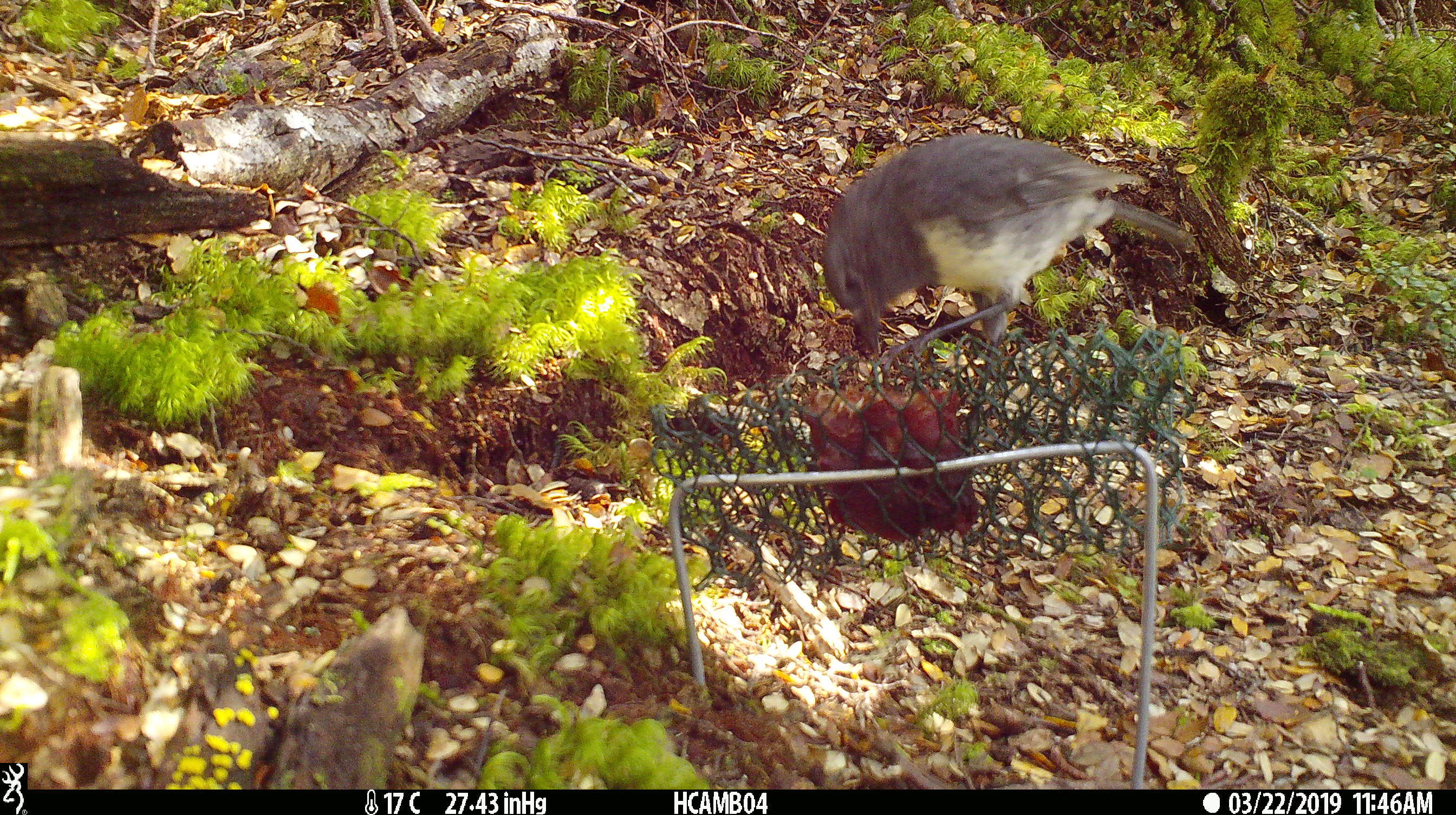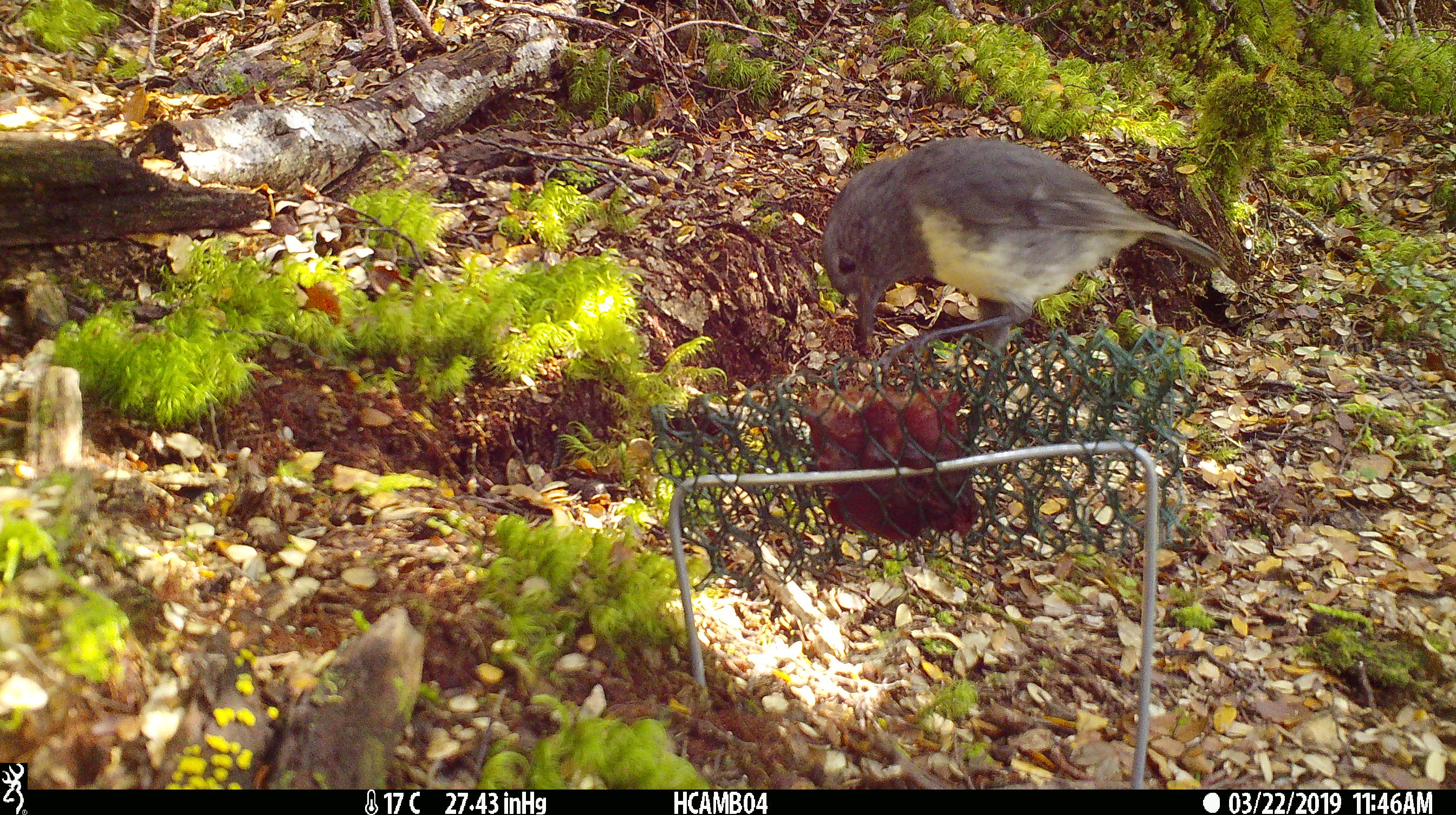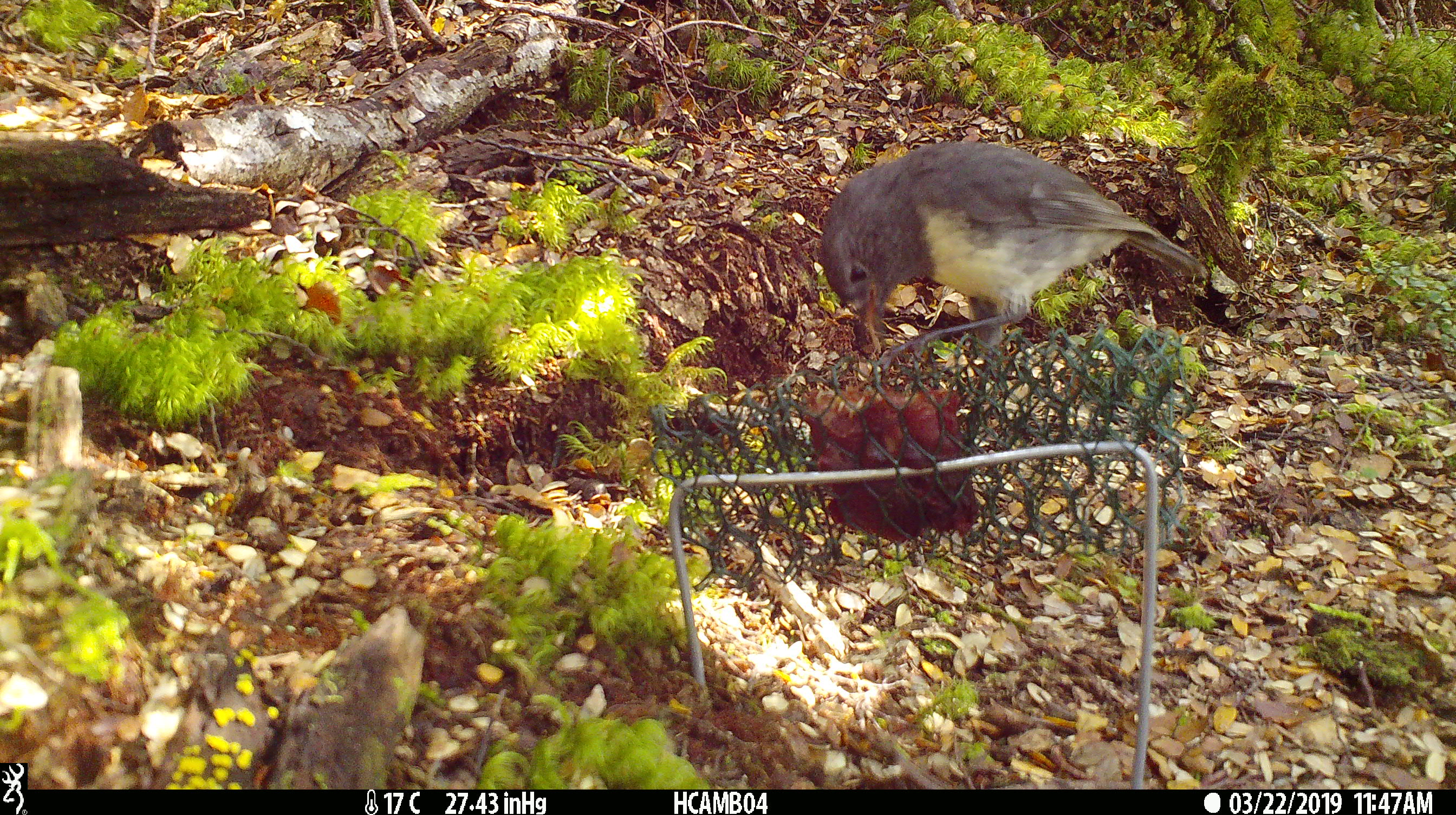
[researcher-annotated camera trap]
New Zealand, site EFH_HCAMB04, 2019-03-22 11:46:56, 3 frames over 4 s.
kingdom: Animalia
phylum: Chordata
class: Aves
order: Passeriformes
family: Petroicidae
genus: Petroica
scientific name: Petroica australis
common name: new zealand robin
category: robin